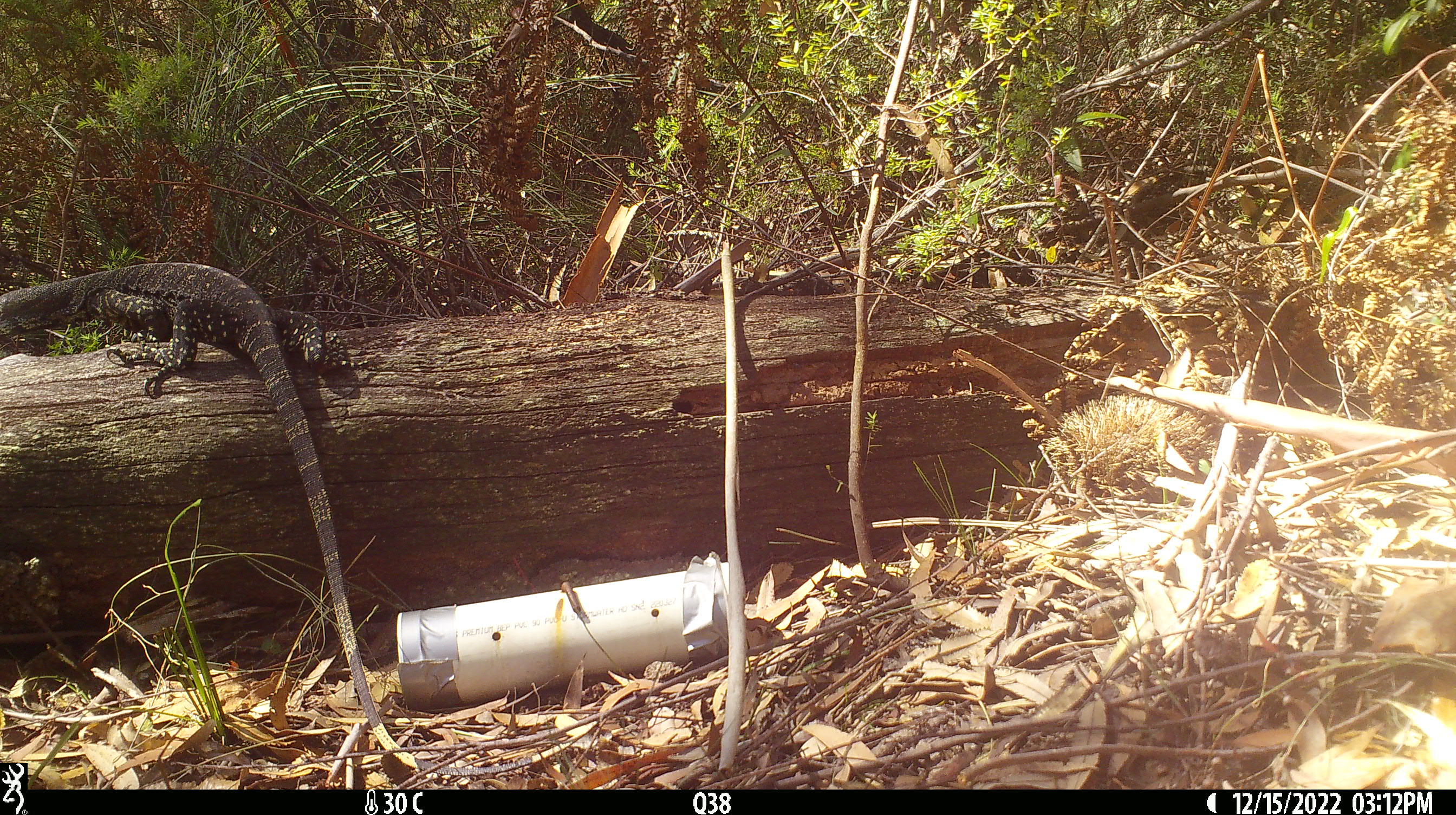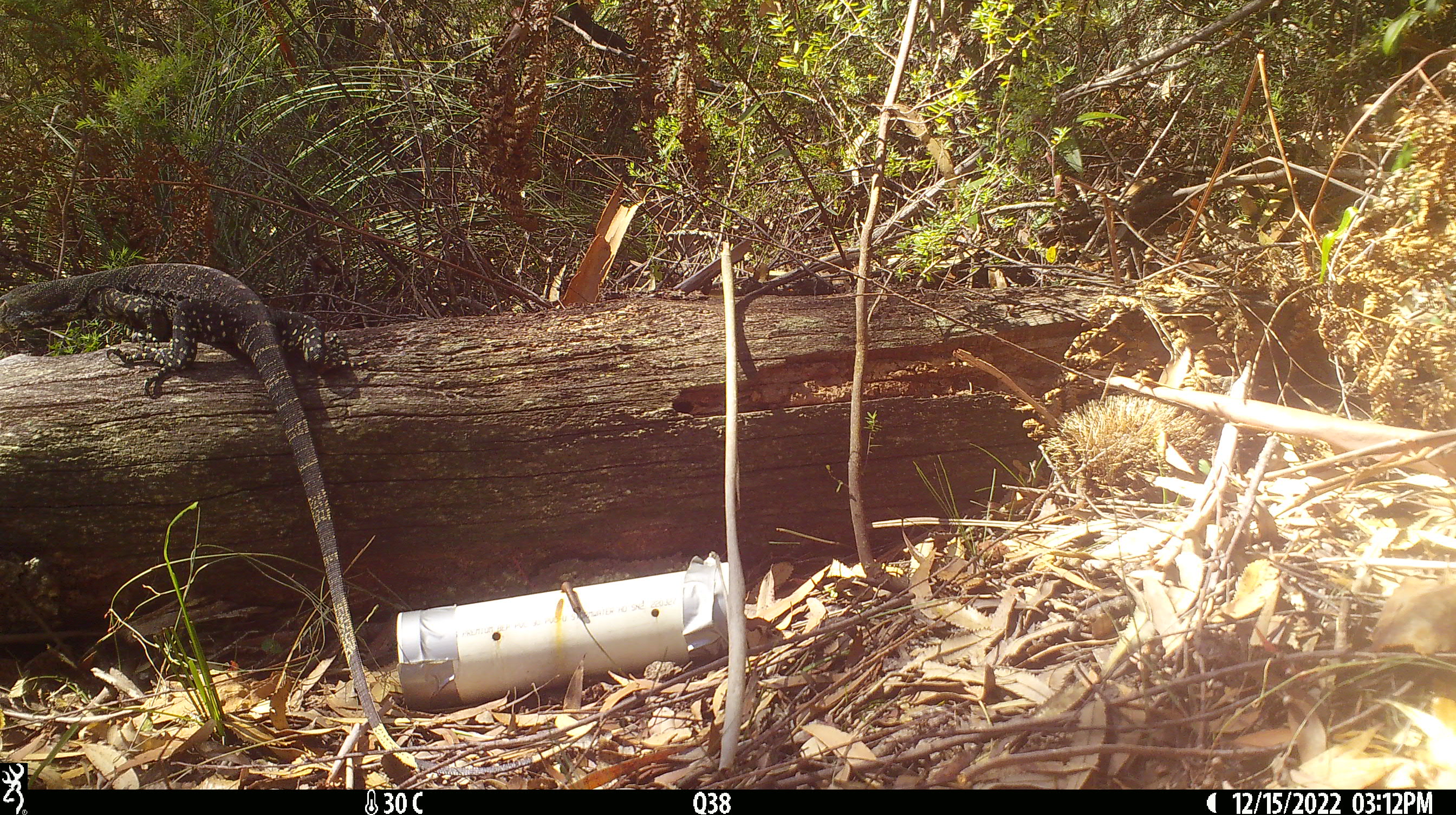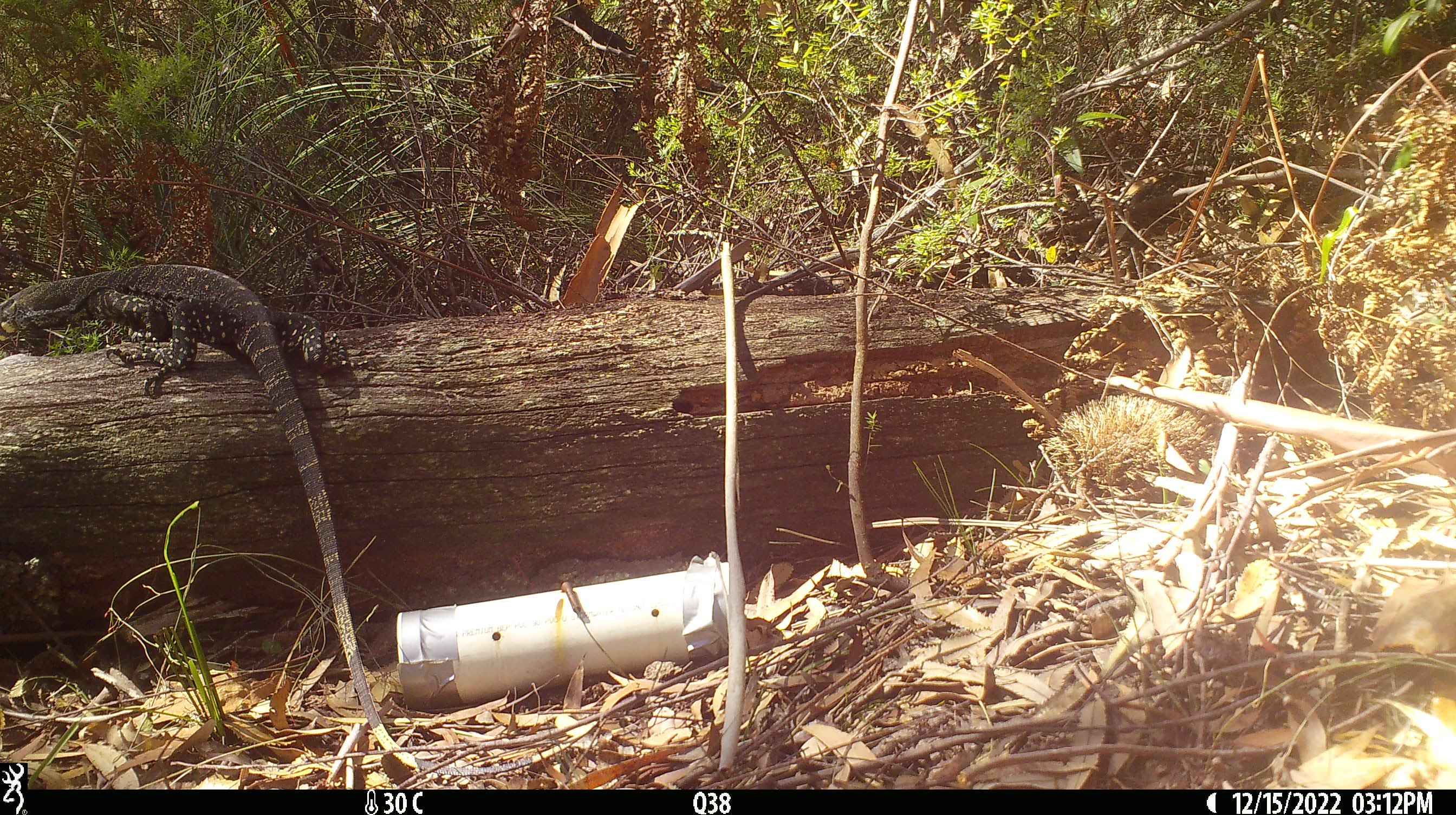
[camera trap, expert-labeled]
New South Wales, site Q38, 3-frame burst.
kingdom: Animalia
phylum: Chordata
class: Reptilia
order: Squamata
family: Varanidae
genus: Varanus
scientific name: Varanus varius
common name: lace monitor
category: goanna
Goanna (lace monitor) (Varanus varius).